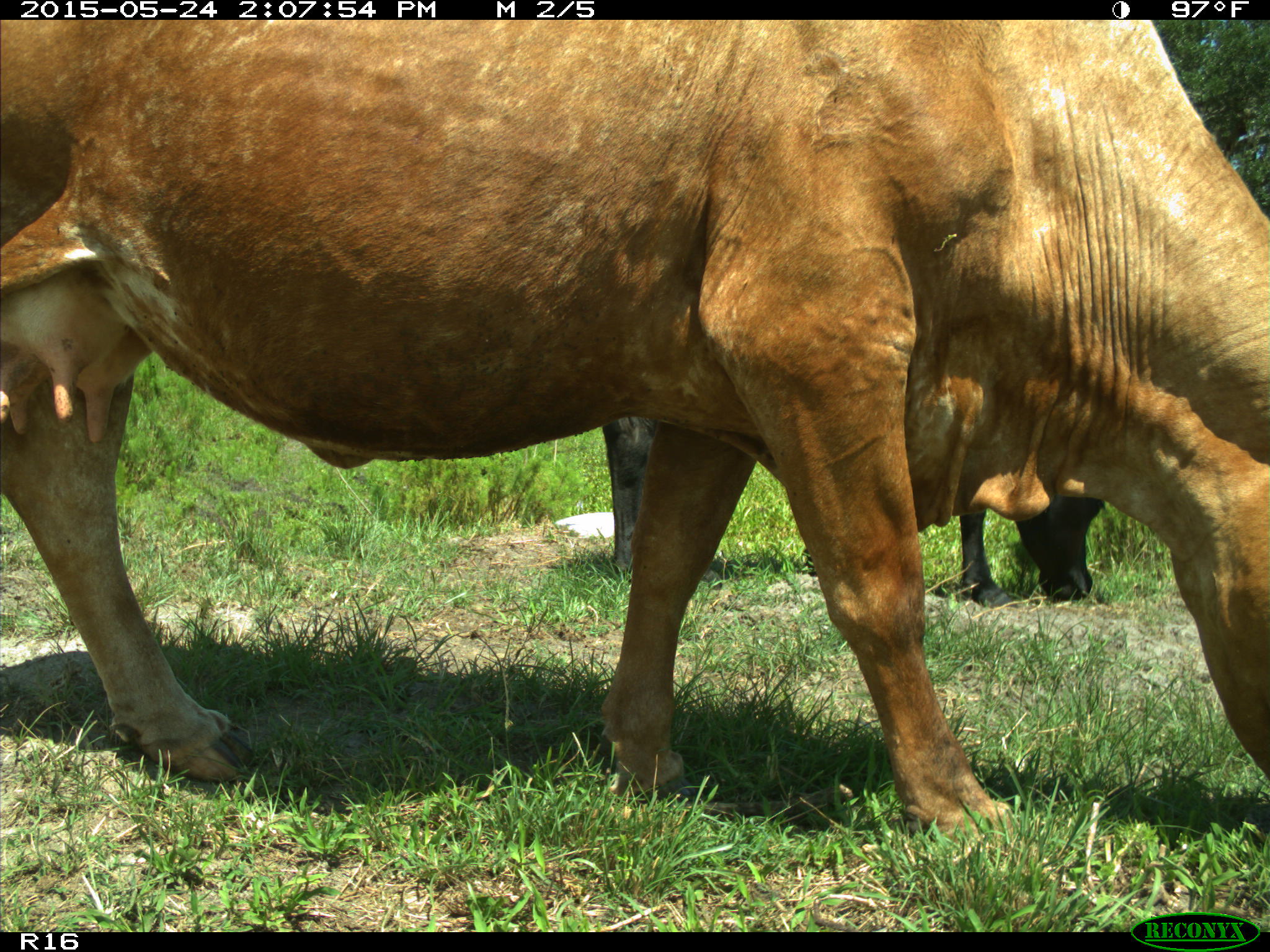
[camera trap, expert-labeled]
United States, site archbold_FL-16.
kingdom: Animalia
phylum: Chordata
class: Mammalia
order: Artiodactyla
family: Bovidae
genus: Bos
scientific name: Bos taurus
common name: domestic cow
Bos taurus (domestic cow).